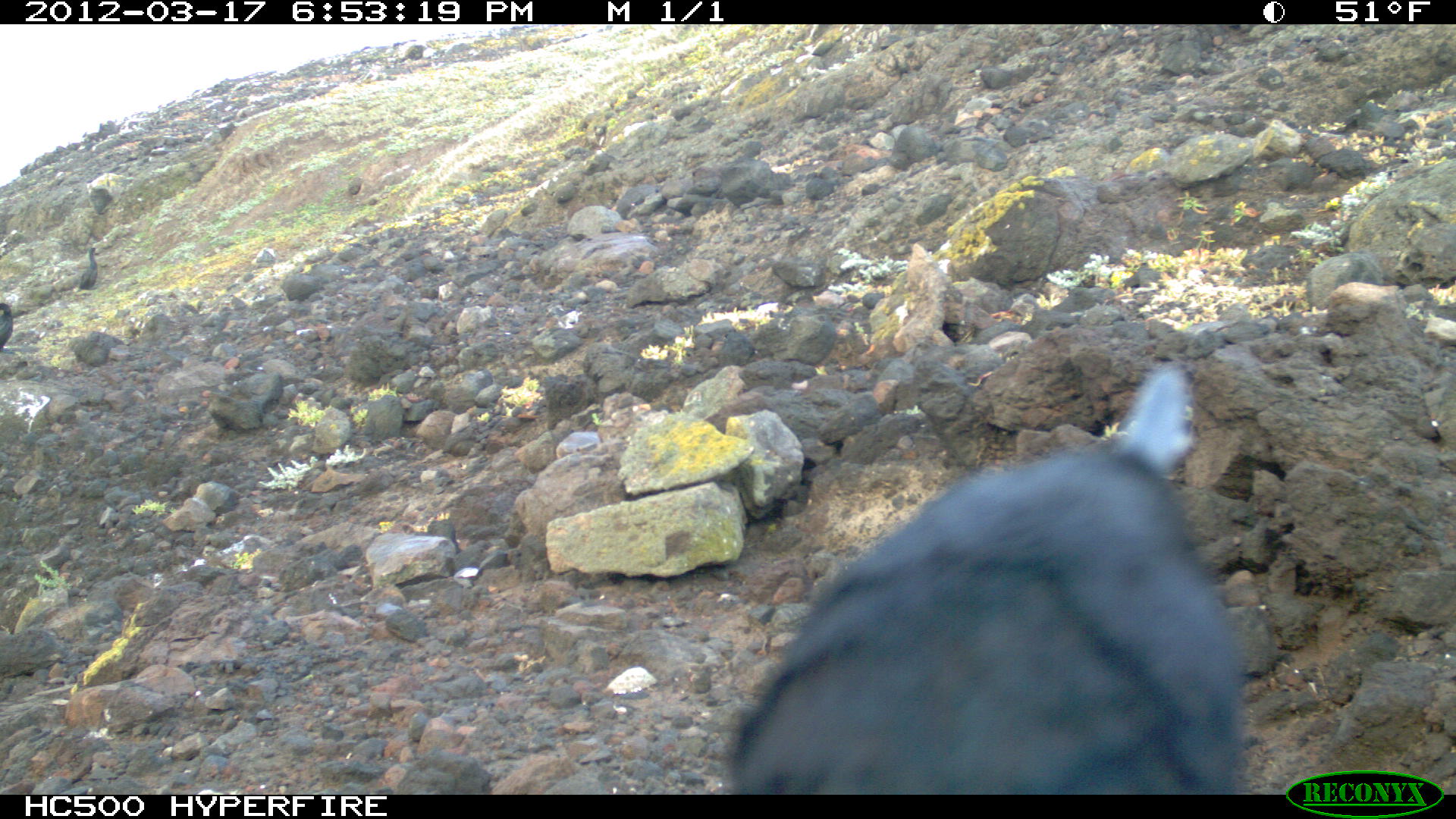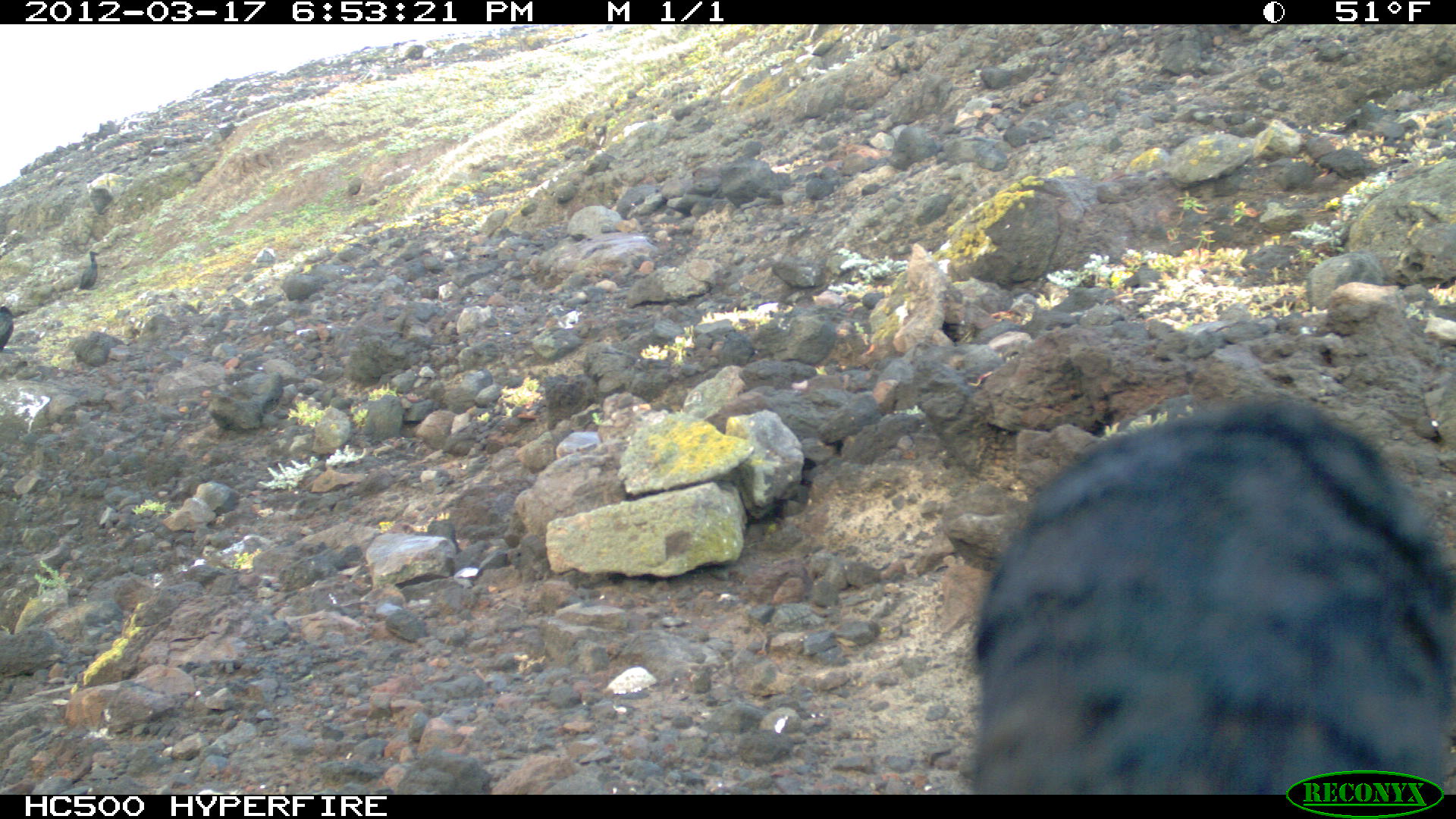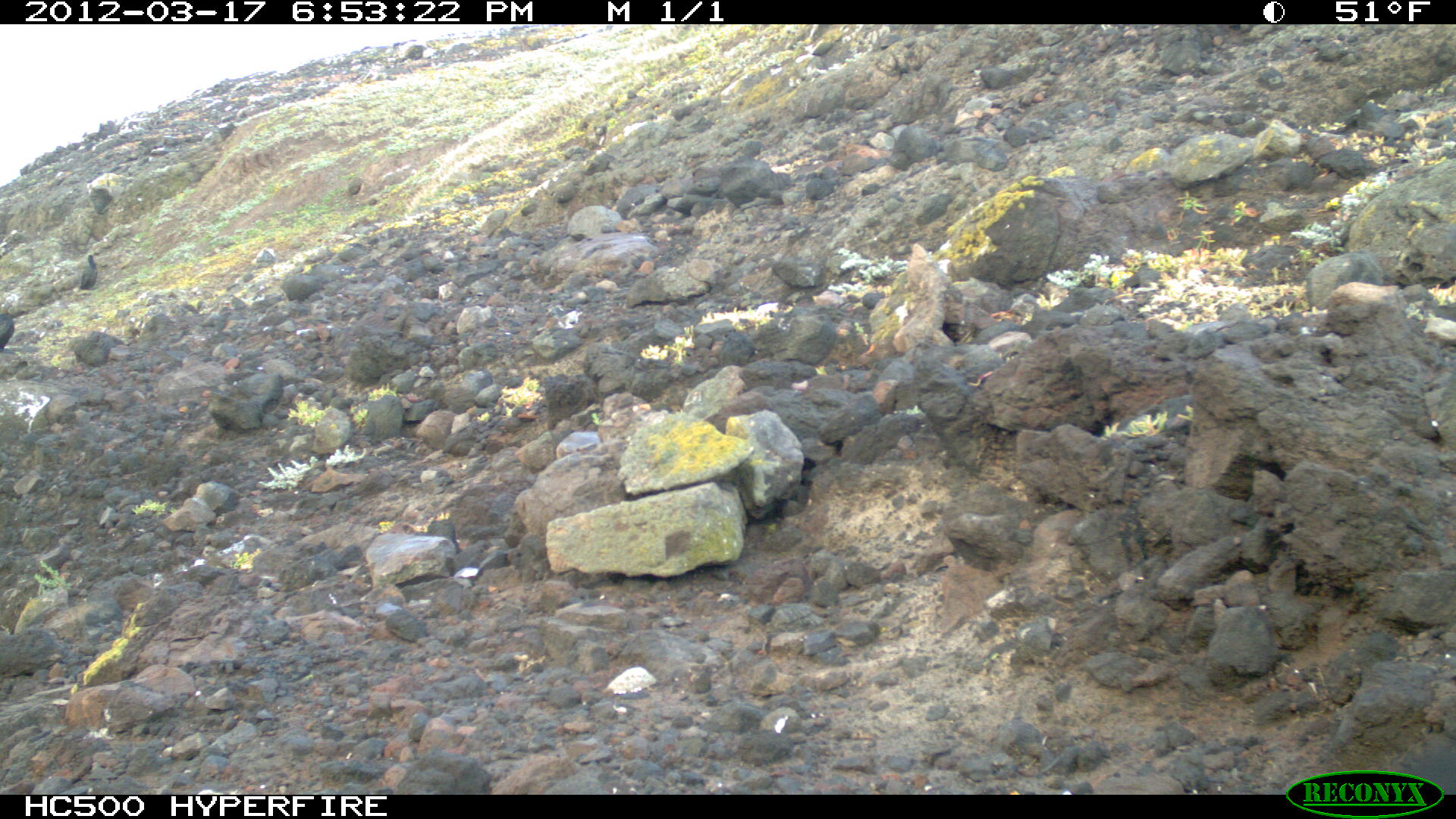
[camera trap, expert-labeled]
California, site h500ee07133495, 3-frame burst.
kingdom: Animalia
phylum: Chordata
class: Aves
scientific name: Aves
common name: bird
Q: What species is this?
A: Bird (Aves).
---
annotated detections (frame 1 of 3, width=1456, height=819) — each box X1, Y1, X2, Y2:
bird: 730, 362, 1246, 792; 74, 246, 100, 294; 0, 302, 13, 350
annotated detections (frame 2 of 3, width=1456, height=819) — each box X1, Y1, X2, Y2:
bird: 971, 399, 1455, 795; 79, 249, 99, 290; 0, 304, 13, 350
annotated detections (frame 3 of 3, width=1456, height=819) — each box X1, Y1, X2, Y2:
bird: 75, 253, 98, 292; 0, 312, 15, 352